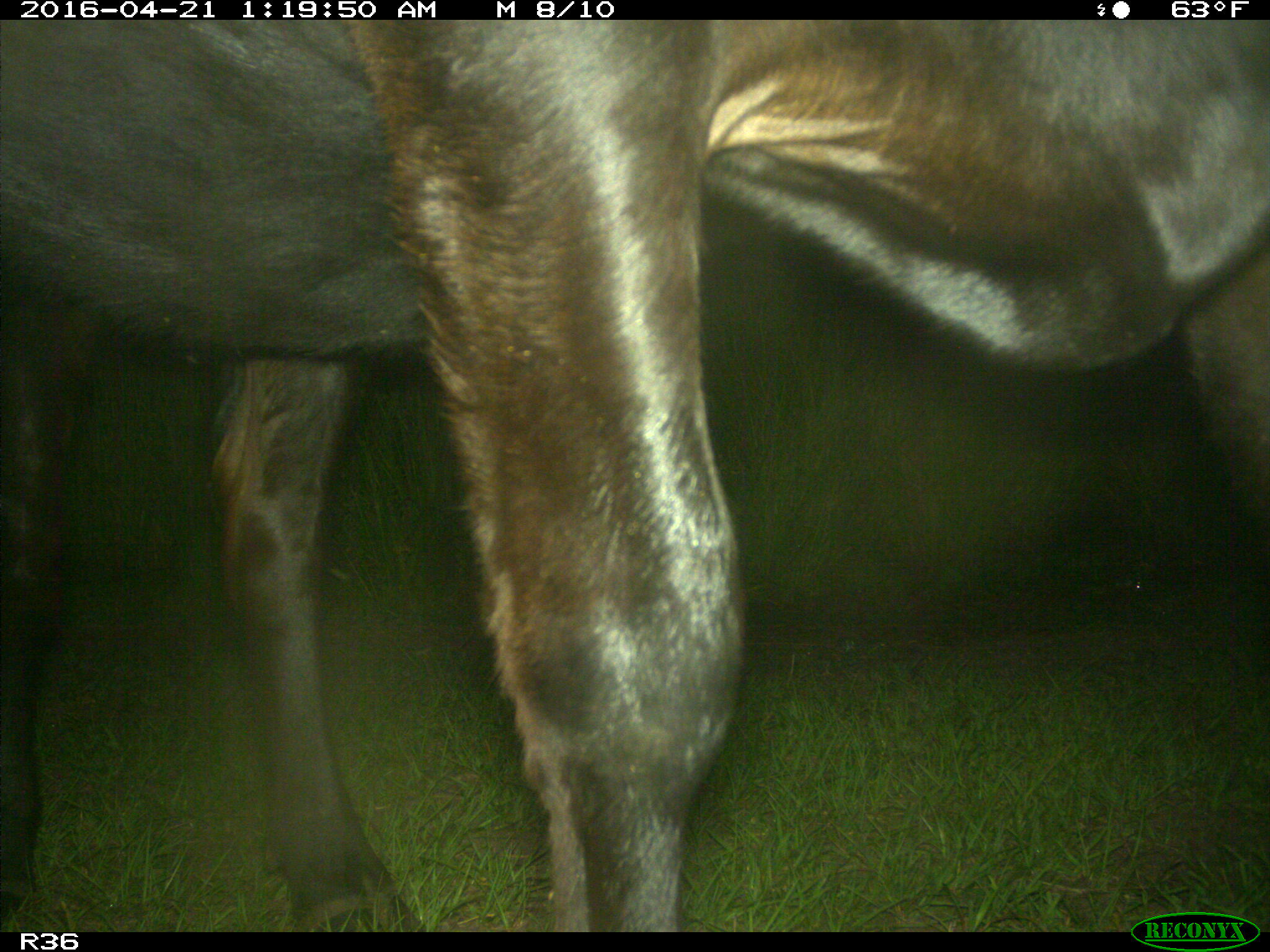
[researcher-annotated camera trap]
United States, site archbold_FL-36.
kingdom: Animalia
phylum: Chordata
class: Mammalia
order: Artiodactyla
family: Bovidae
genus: Bos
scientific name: Bos taurus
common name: domestic cow